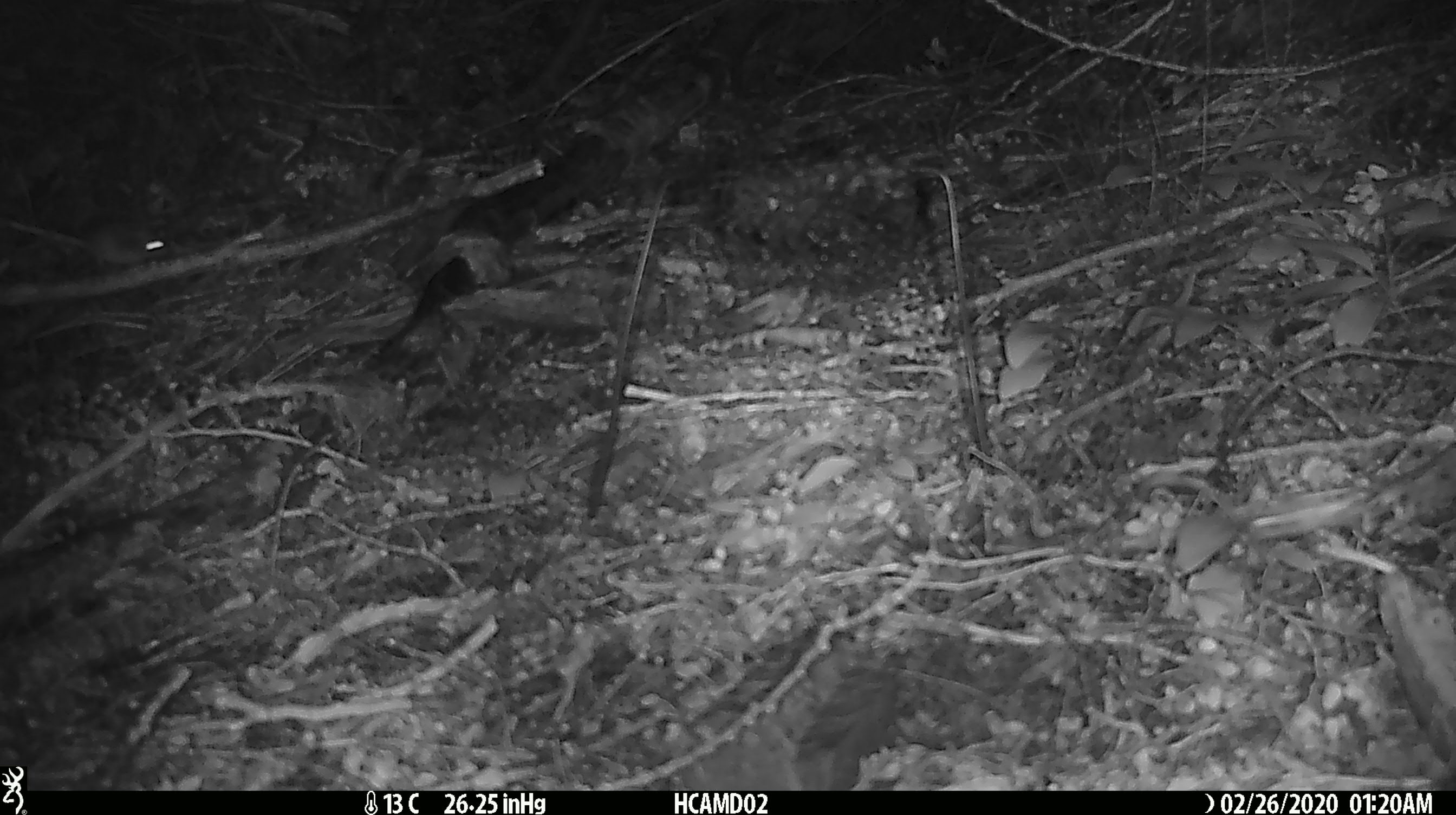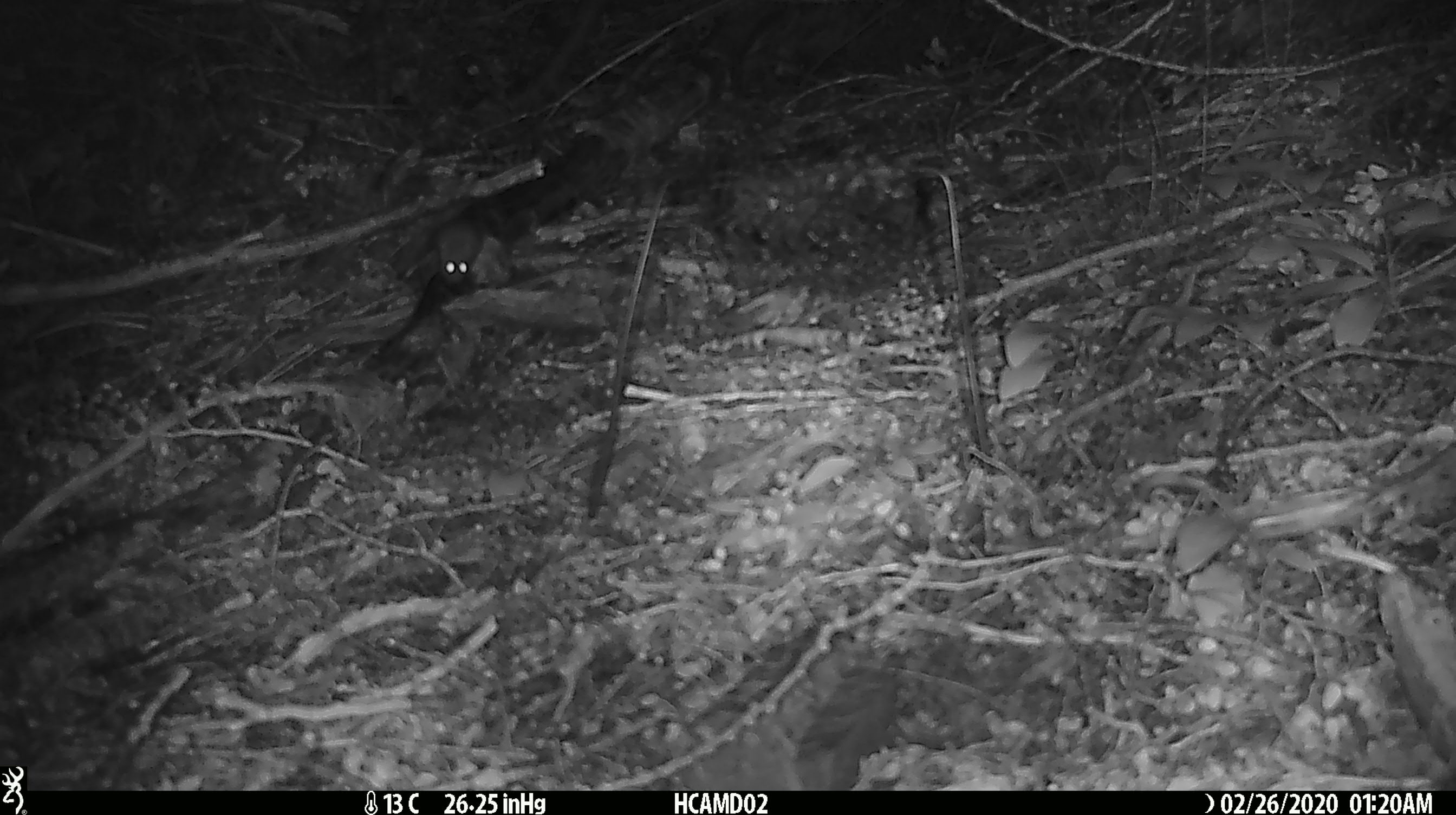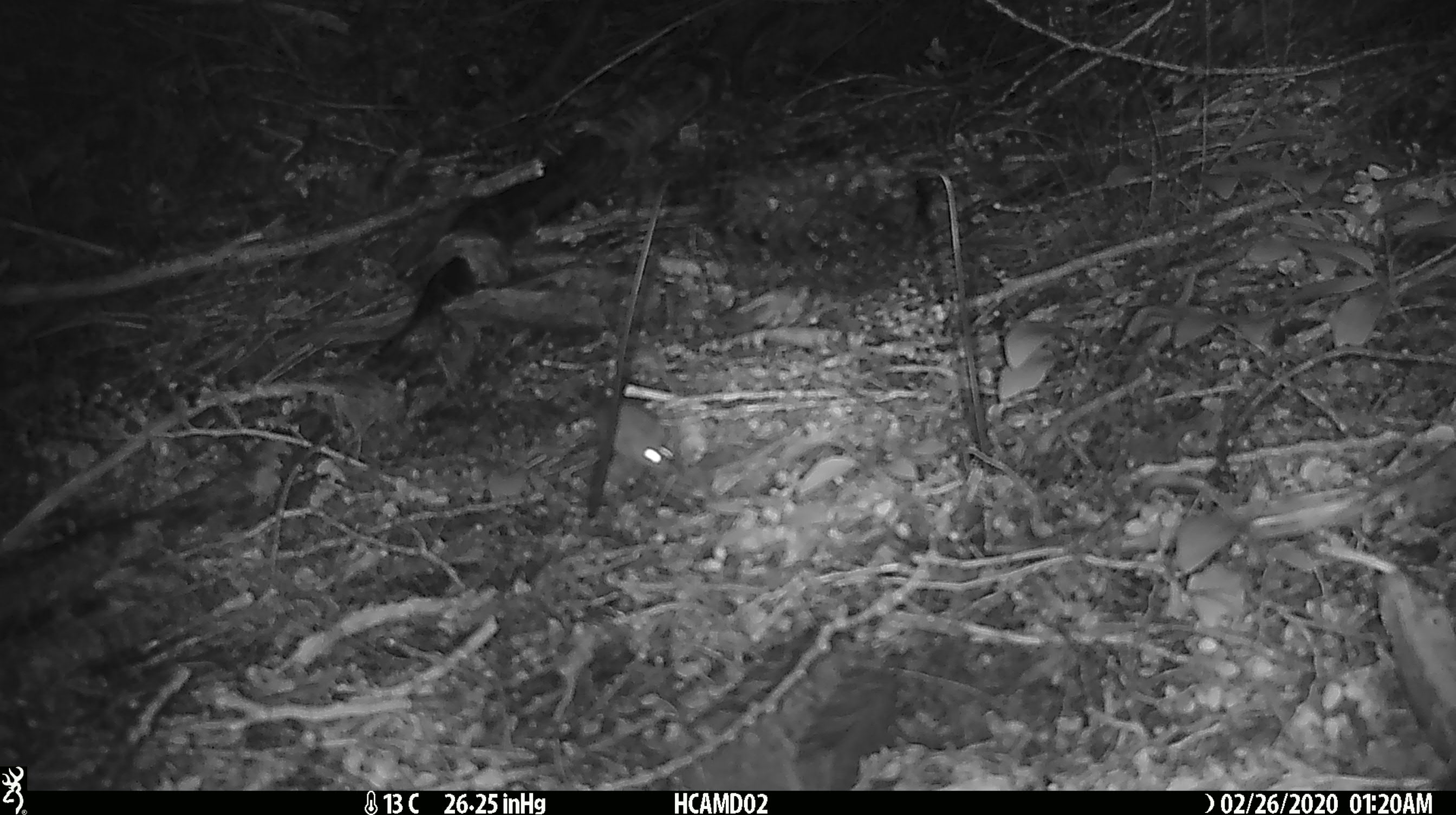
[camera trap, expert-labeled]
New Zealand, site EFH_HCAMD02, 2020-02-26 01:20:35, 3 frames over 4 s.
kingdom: Animalia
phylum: Chordata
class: Mammalia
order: Rodentia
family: Muridae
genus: Mus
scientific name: Mus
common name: mouse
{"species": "mouse (Mus)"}